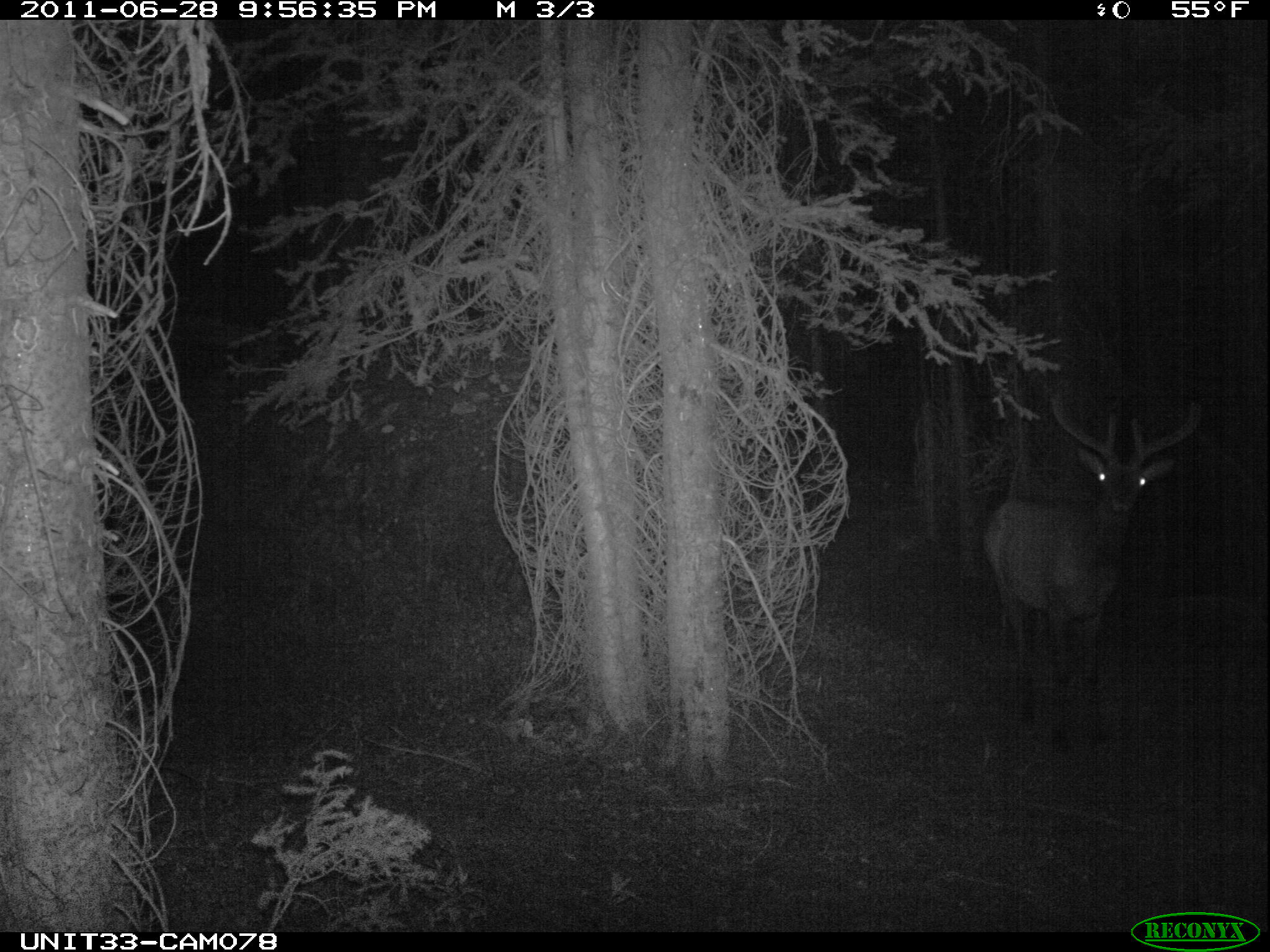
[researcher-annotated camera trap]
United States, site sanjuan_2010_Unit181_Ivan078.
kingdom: Animalia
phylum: Chordata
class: Mammalia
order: Artiodactyla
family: Cervidae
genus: Cervus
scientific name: Cervus elaphus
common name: red deer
Cervus elaphus (red deer).